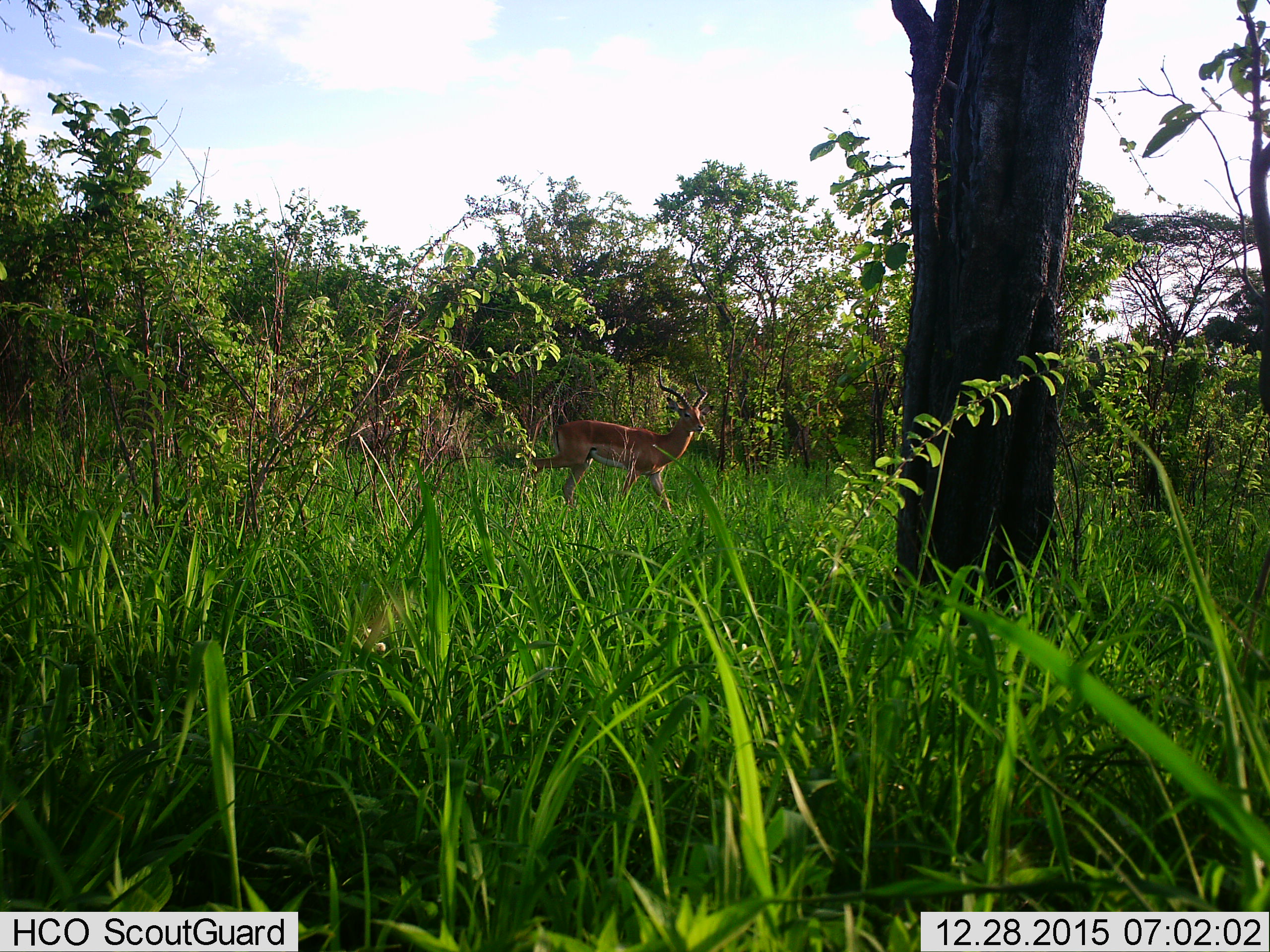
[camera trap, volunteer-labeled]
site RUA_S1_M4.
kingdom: Animalia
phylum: Chordata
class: Mammalia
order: Artiodactyla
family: Bovidae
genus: Aepyceros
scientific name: Aepyceros melampus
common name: impala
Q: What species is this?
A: Impala (Aepyceros melampus).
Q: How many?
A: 1.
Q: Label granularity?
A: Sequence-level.